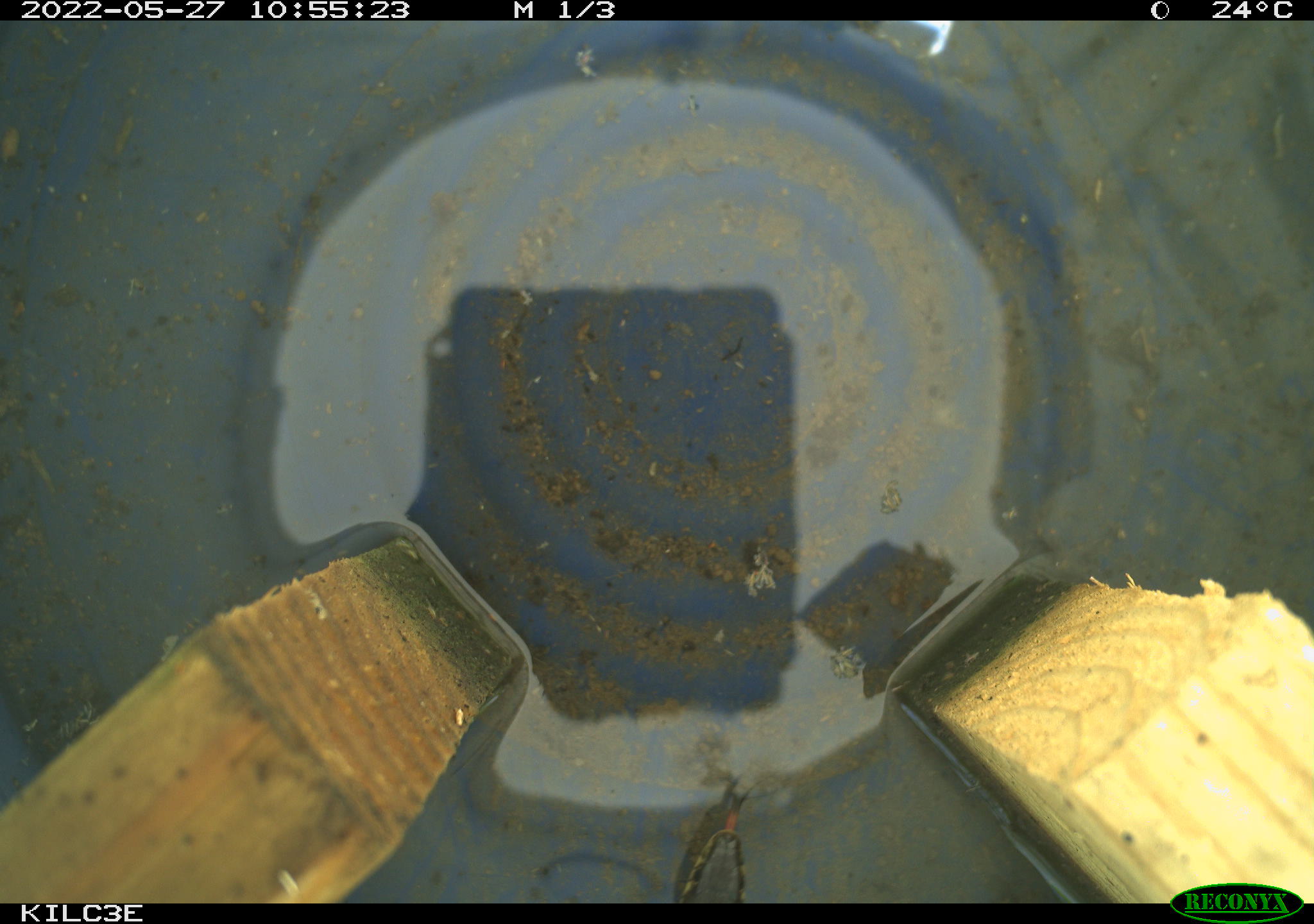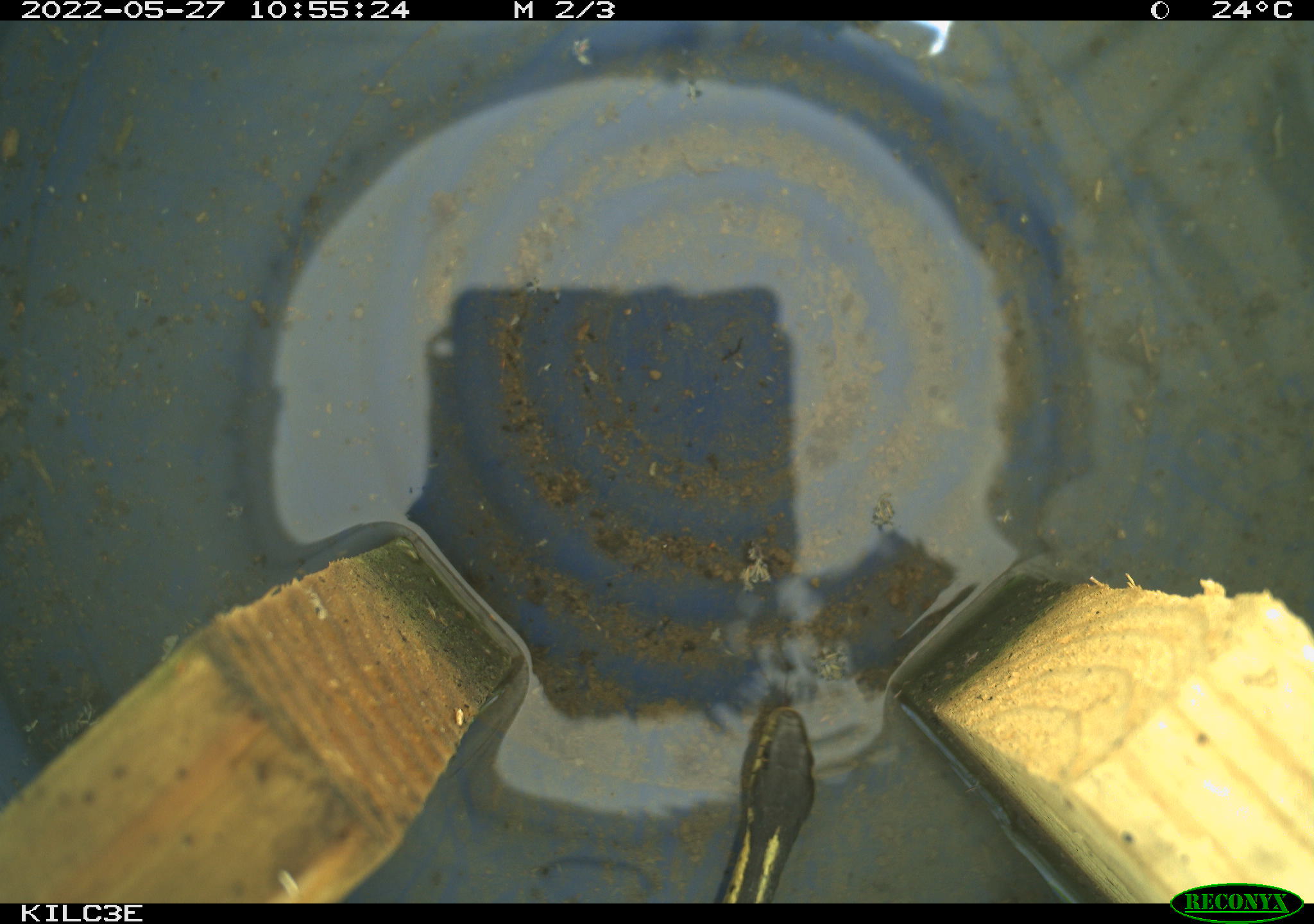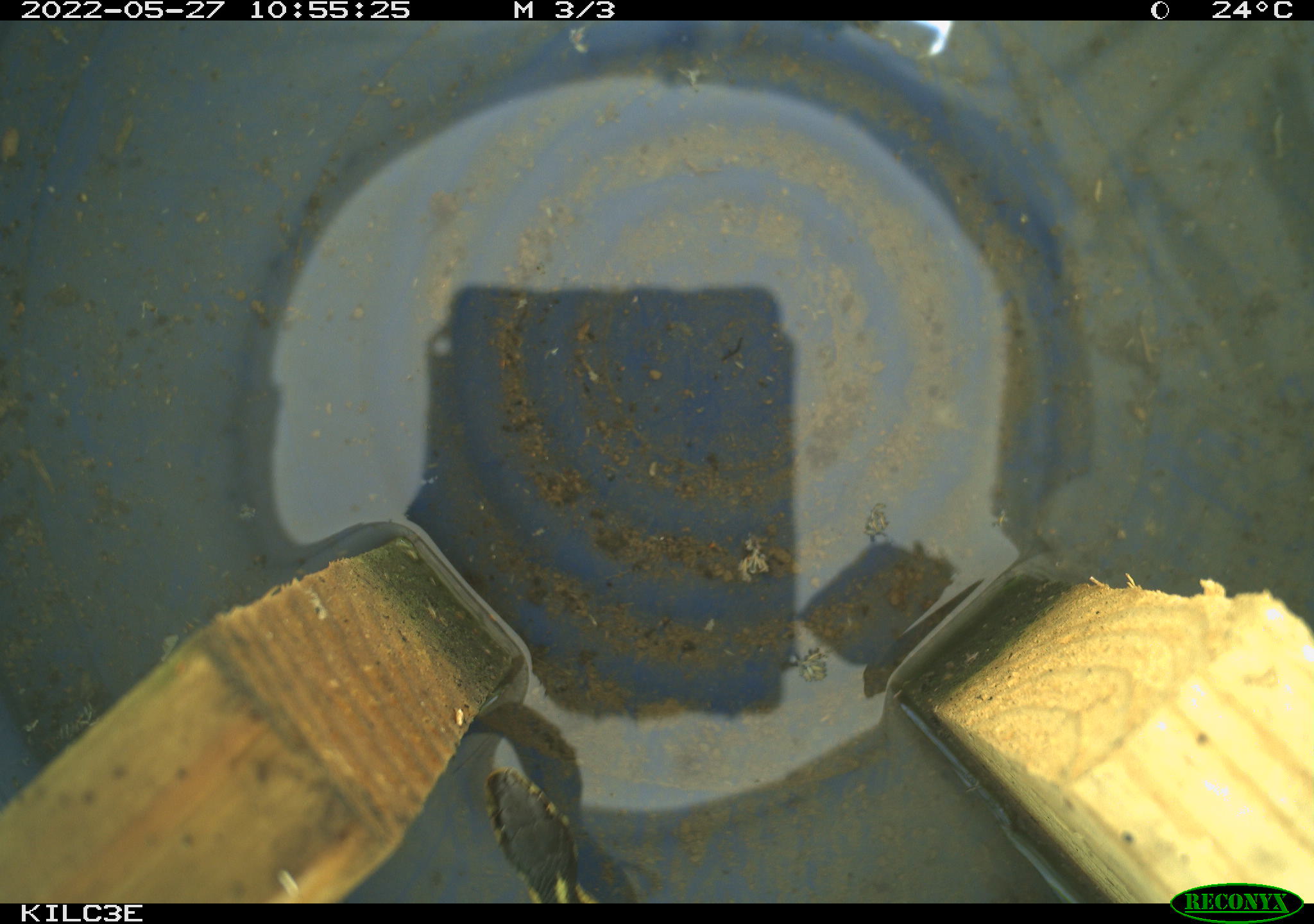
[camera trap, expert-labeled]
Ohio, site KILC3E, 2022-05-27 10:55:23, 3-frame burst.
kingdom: Animalia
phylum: Chordata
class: Reptilia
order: Squamata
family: Colubridae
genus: Thamnophis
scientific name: Thamnophis sirtalis sirtalis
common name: eastern gartersnake